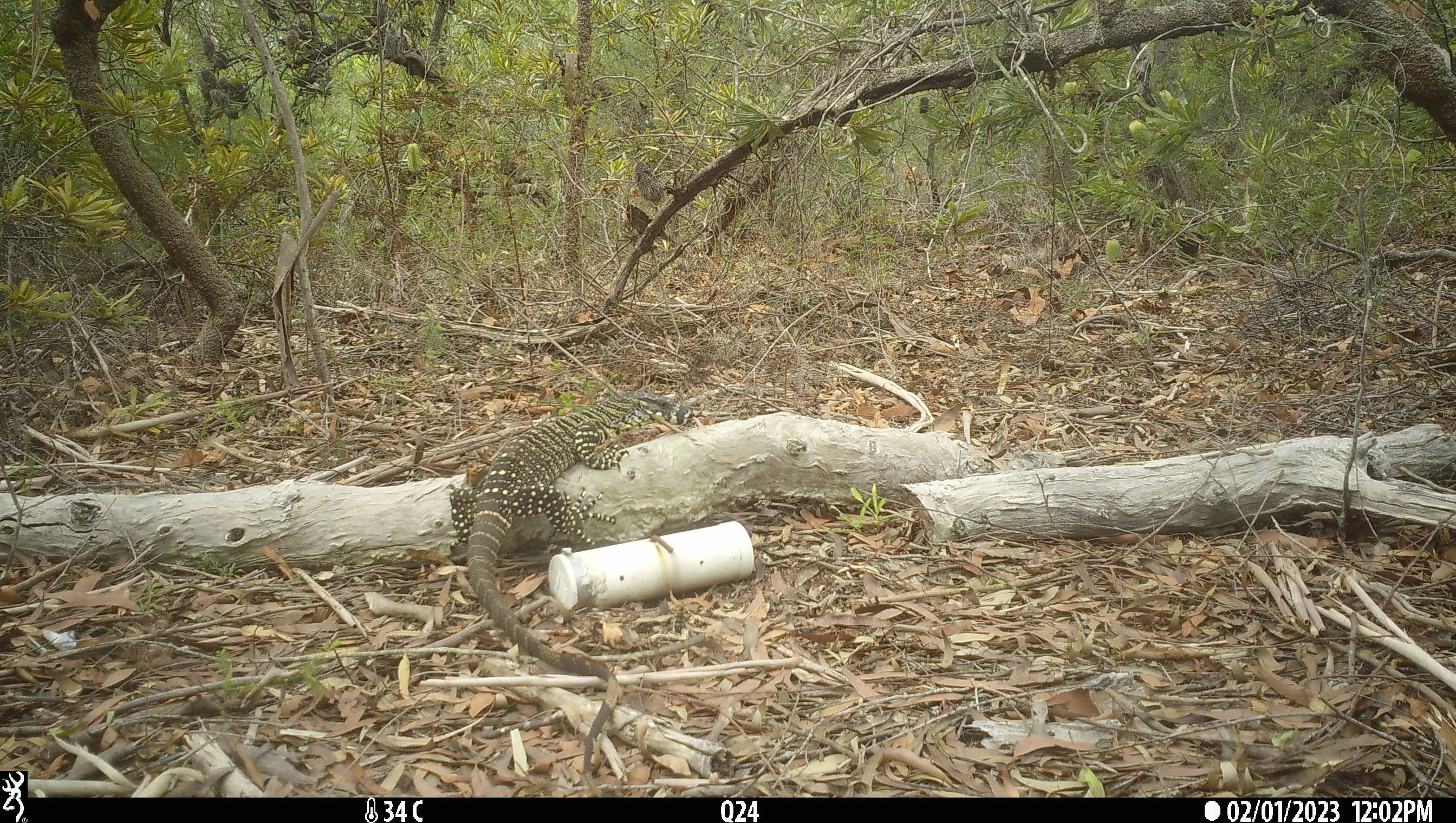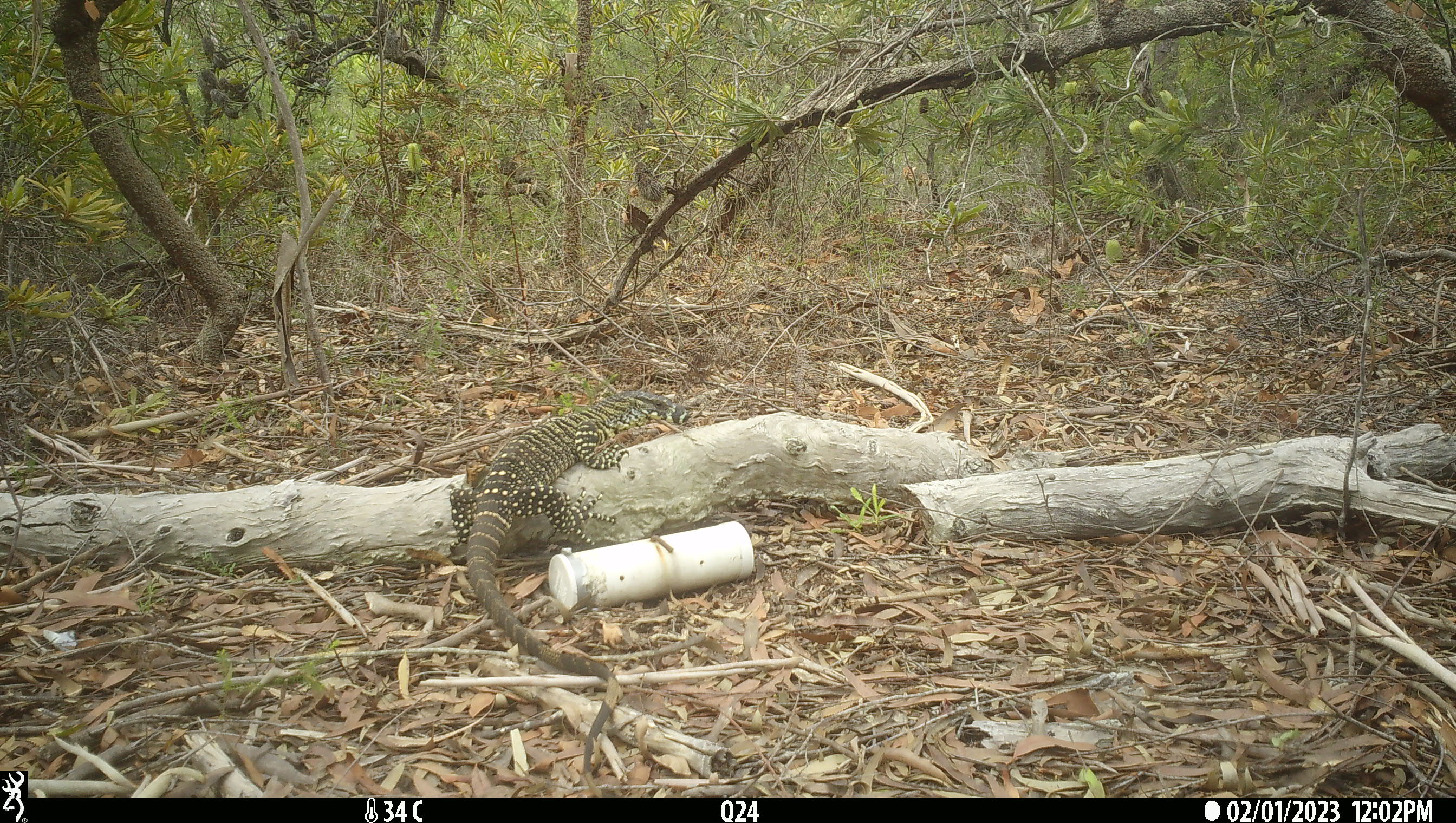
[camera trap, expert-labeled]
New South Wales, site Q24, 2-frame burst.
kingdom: Animalia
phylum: Chordata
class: Reptilia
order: Squamata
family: Varanidae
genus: Varanus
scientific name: Varanus varius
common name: lace monitor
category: goanna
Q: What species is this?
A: Goanna (lace monitor) (Varanus varius).